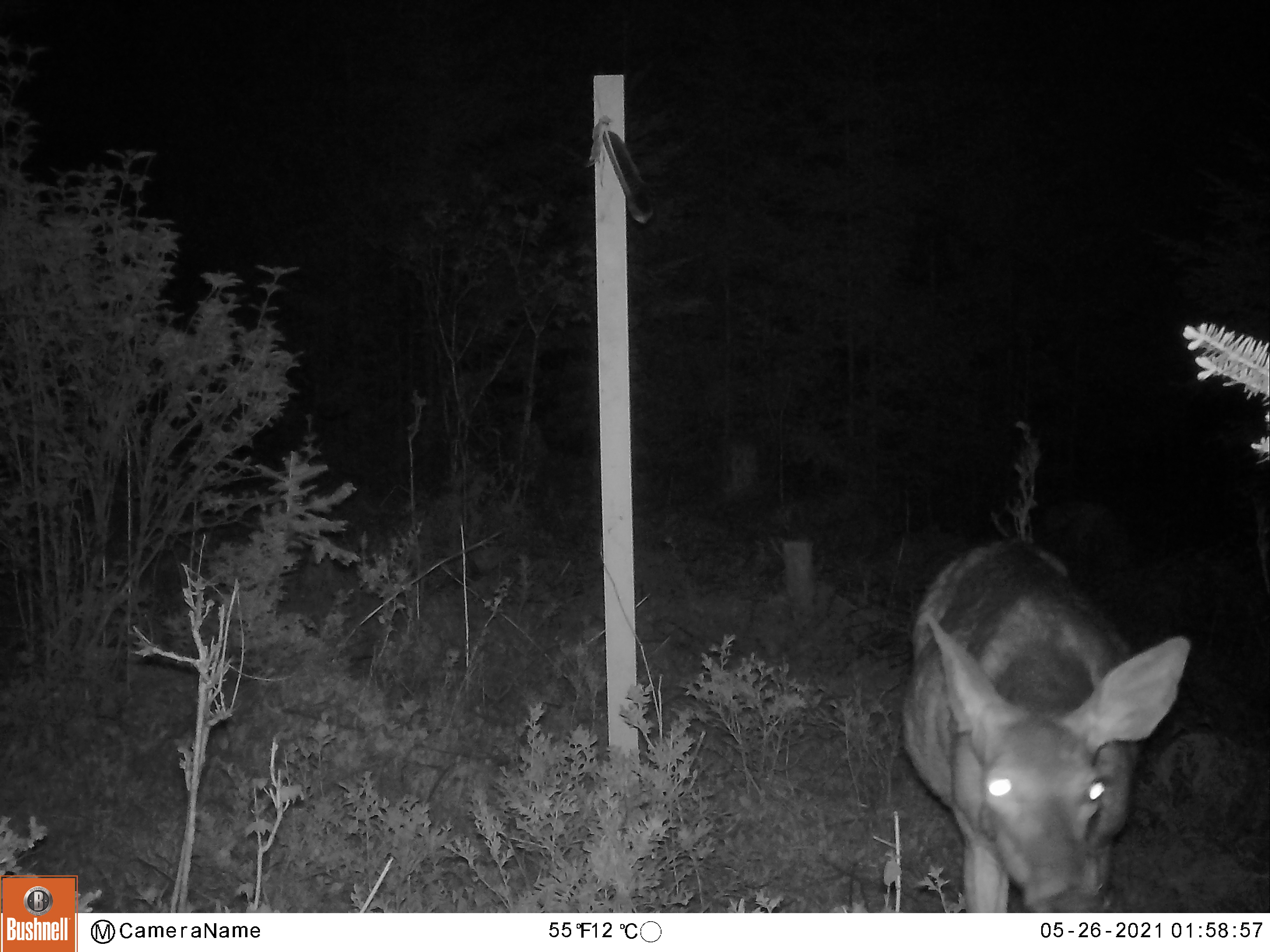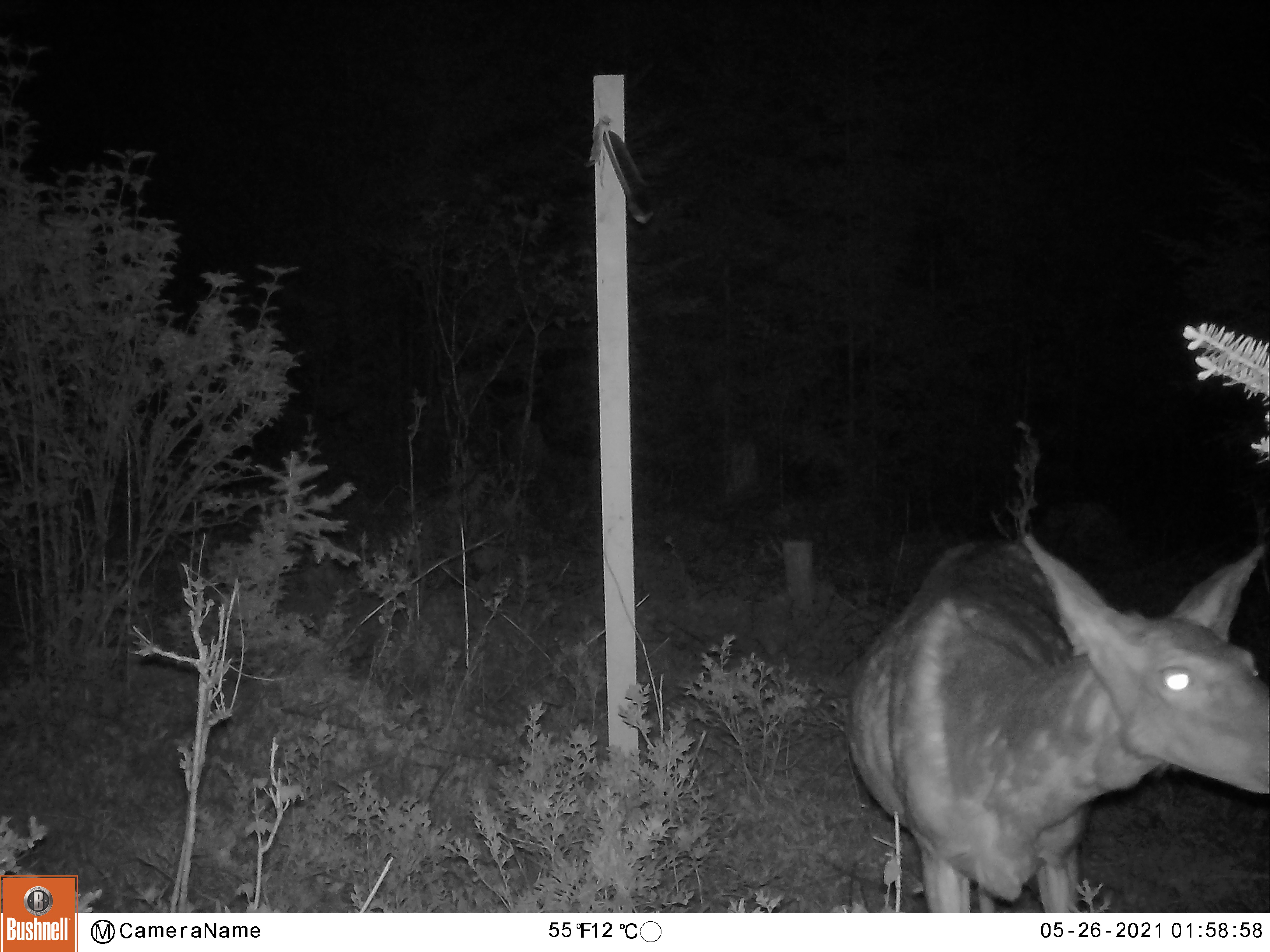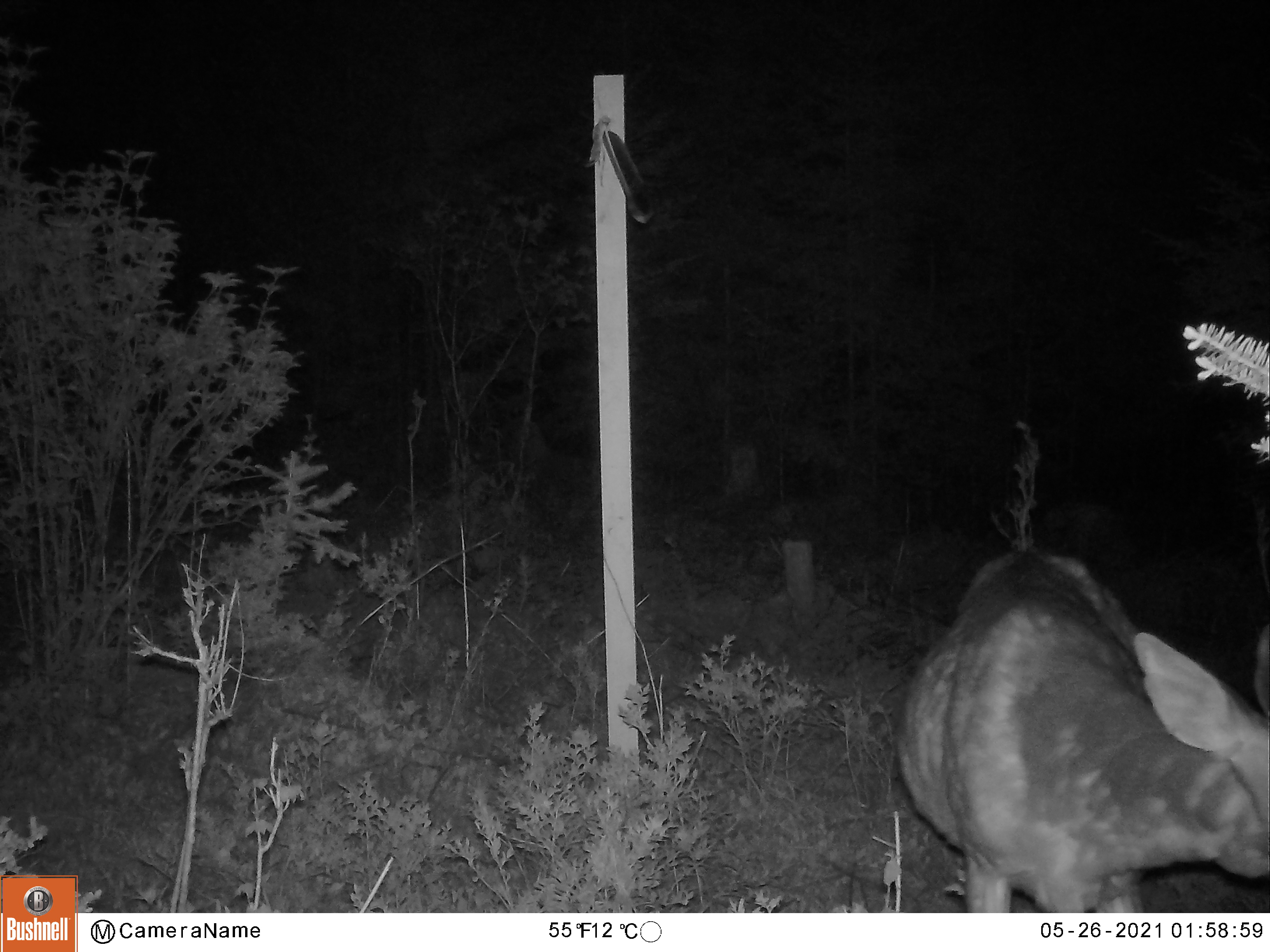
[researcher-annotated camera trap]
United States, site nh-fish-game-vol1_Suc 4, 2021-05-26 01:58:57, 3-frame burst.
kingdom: Animalia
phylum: Chordata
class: Mammalia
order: Artiodactyla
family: Cervidae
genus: Odocoileus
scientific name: Odocoileus virginianus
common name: white-tailed deer